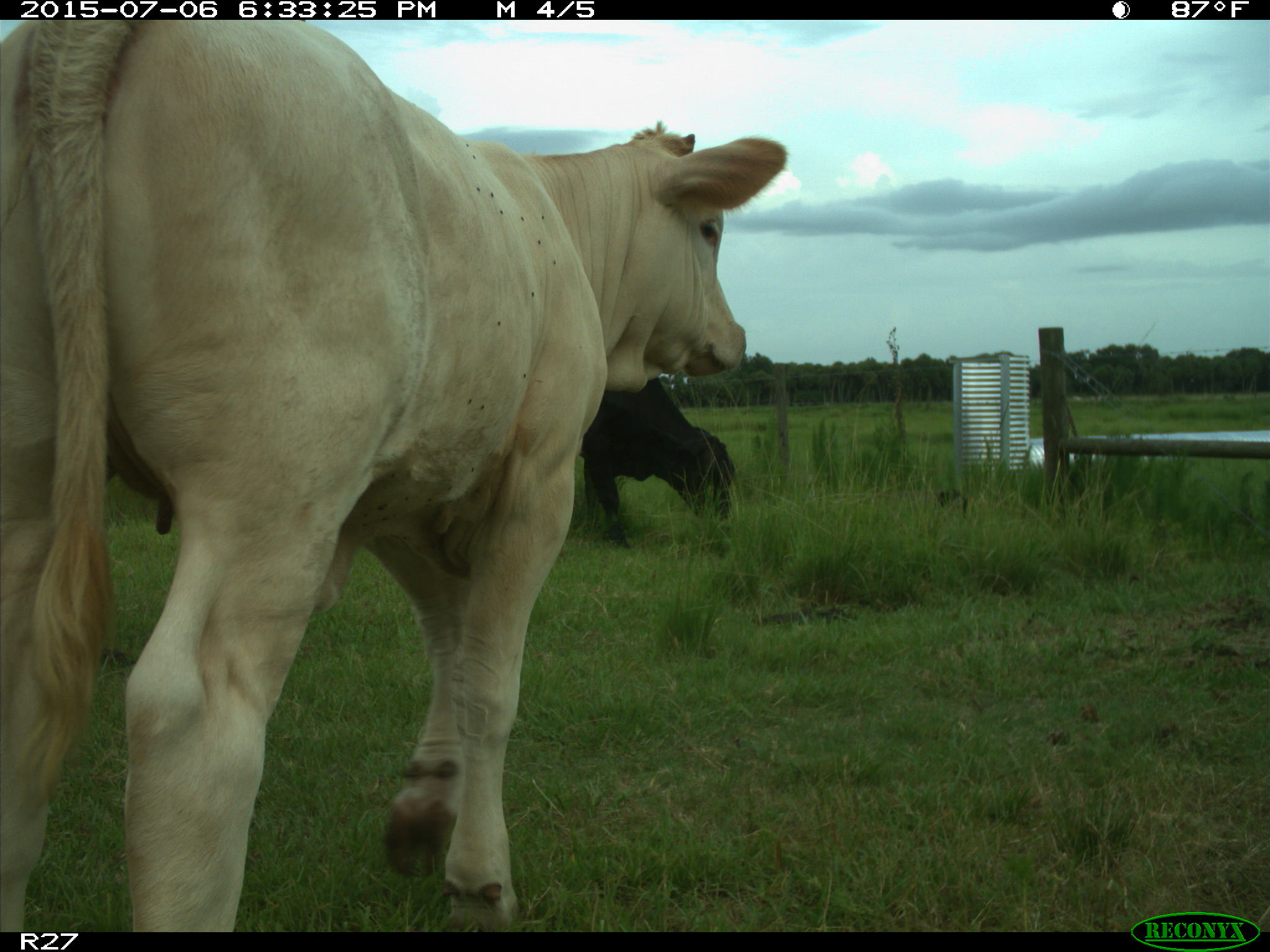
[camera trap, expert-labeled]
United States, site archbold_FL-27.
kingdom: Animalia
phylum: Chordata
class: Mammalia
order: Artiodactyla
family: Bovidae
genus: Bos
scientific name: Bos taurus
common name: domestic cow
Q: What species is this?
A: Bos taurus (domestic cow).